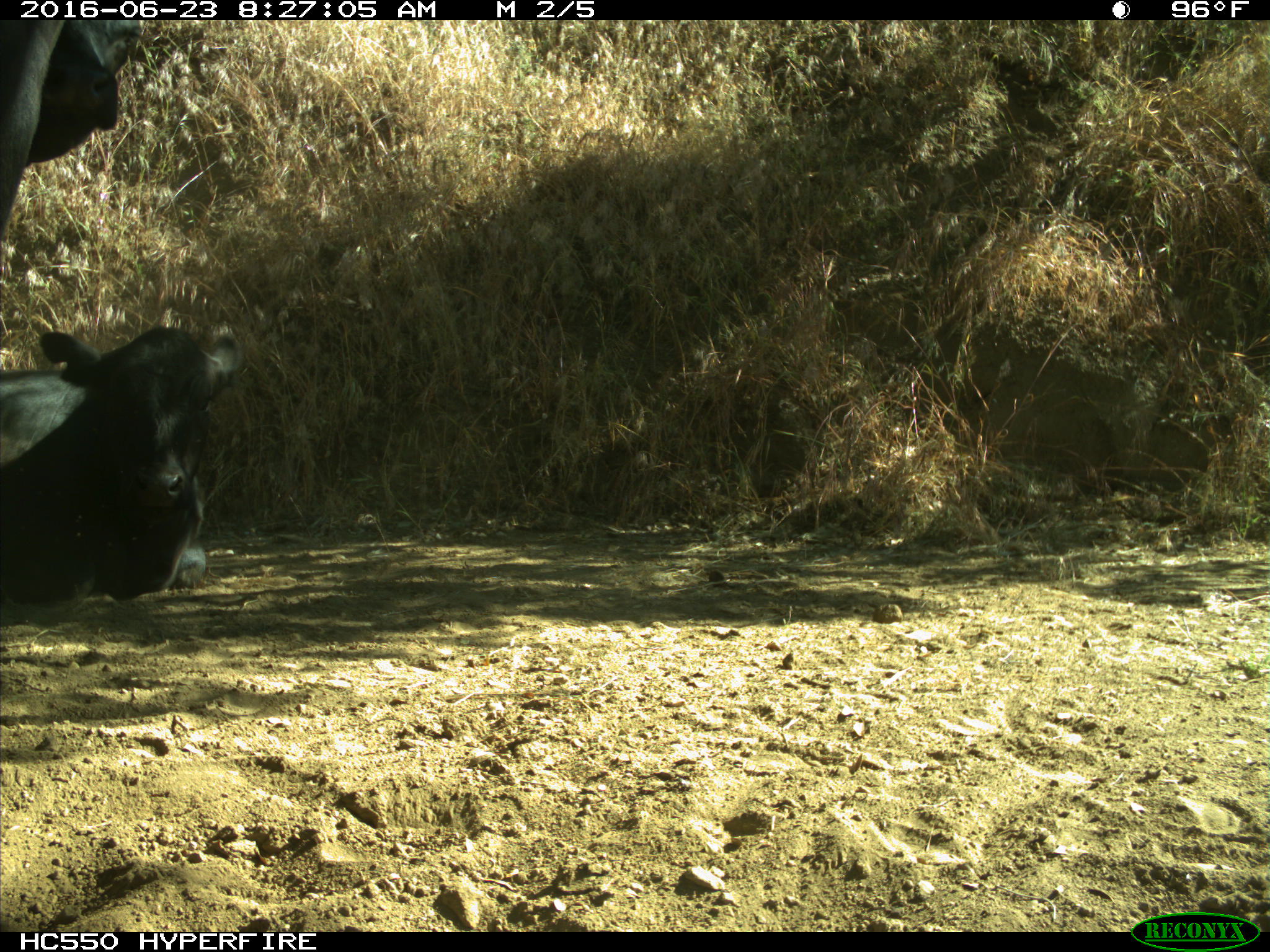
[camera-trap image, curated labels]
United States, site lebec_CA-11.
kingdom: Animalia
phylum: Chordata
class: Mammalia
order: Artiodactyla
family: Bovidae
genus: Bos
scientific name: Bos taurus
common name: domestic cow